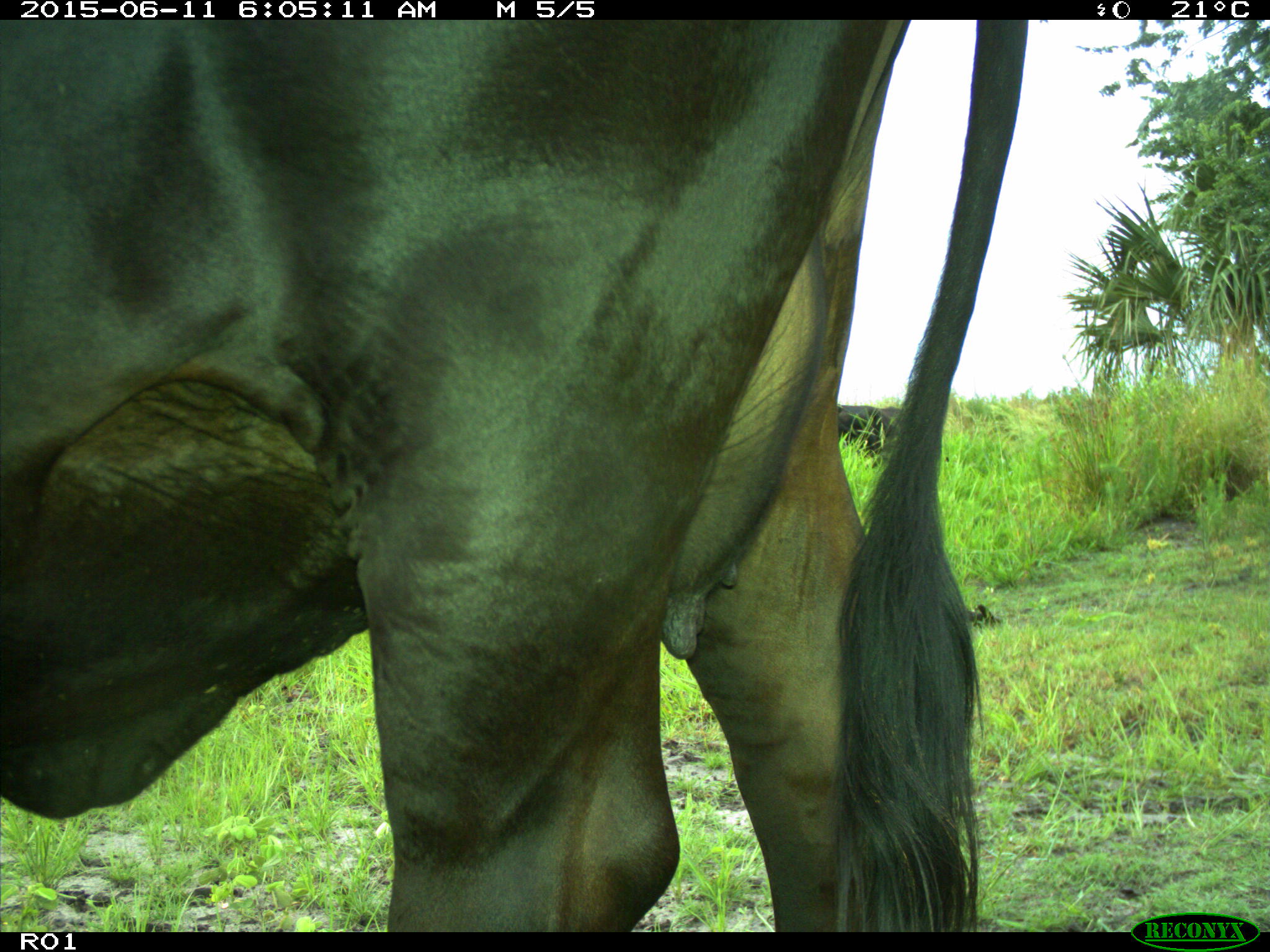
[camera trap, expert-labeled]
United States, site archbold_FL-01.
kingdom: Animalia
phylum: Chordata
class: Mammalia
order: Artiodactyla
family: Bovidae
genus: Bos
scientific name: Bos taurus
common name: domestic cow